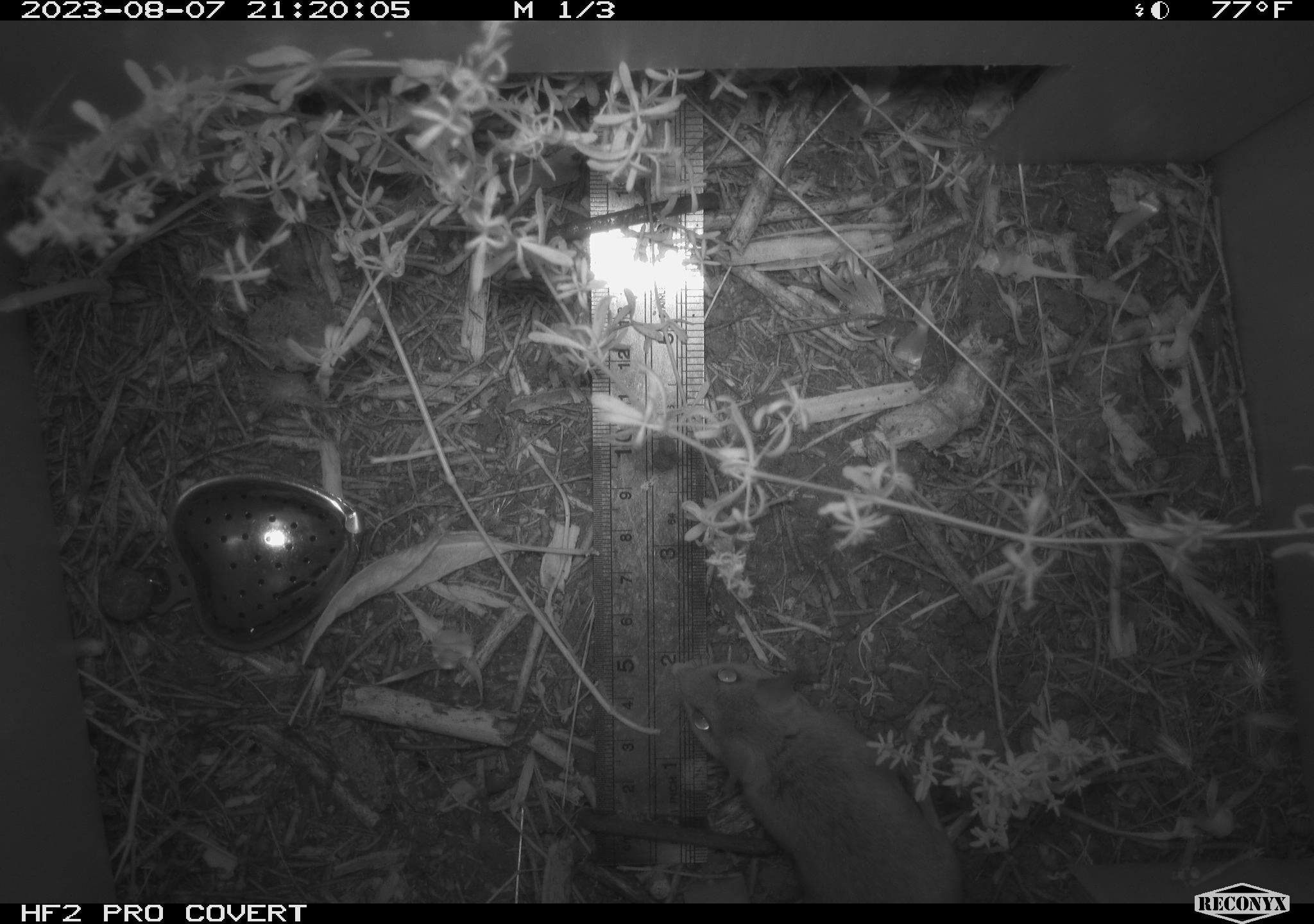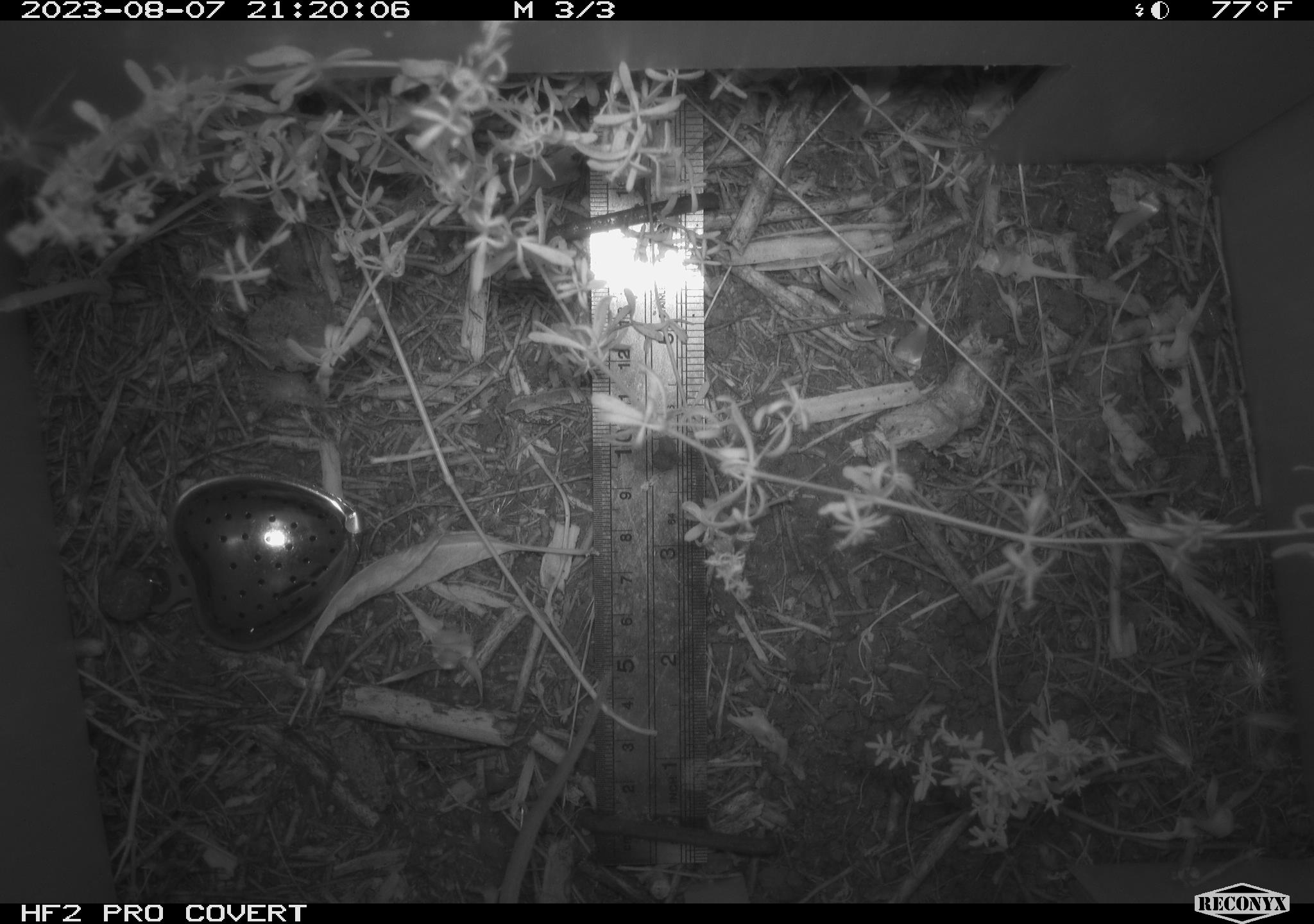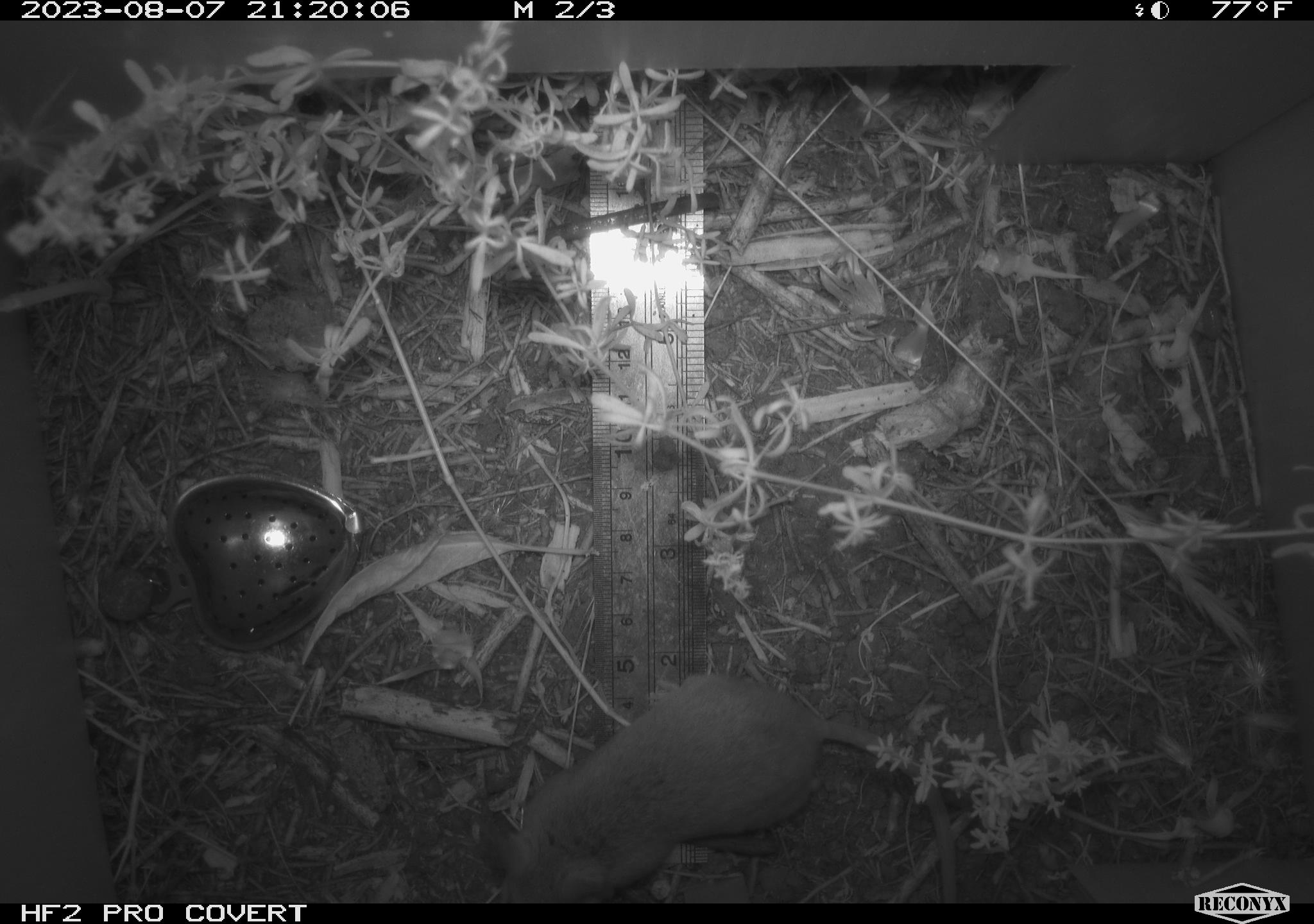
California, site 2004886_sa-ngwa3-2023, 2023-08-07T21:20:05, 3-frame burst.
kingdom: Animalia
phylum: Chordata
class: Mammalia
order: Rodentia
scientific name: Rodentia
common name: mouse species